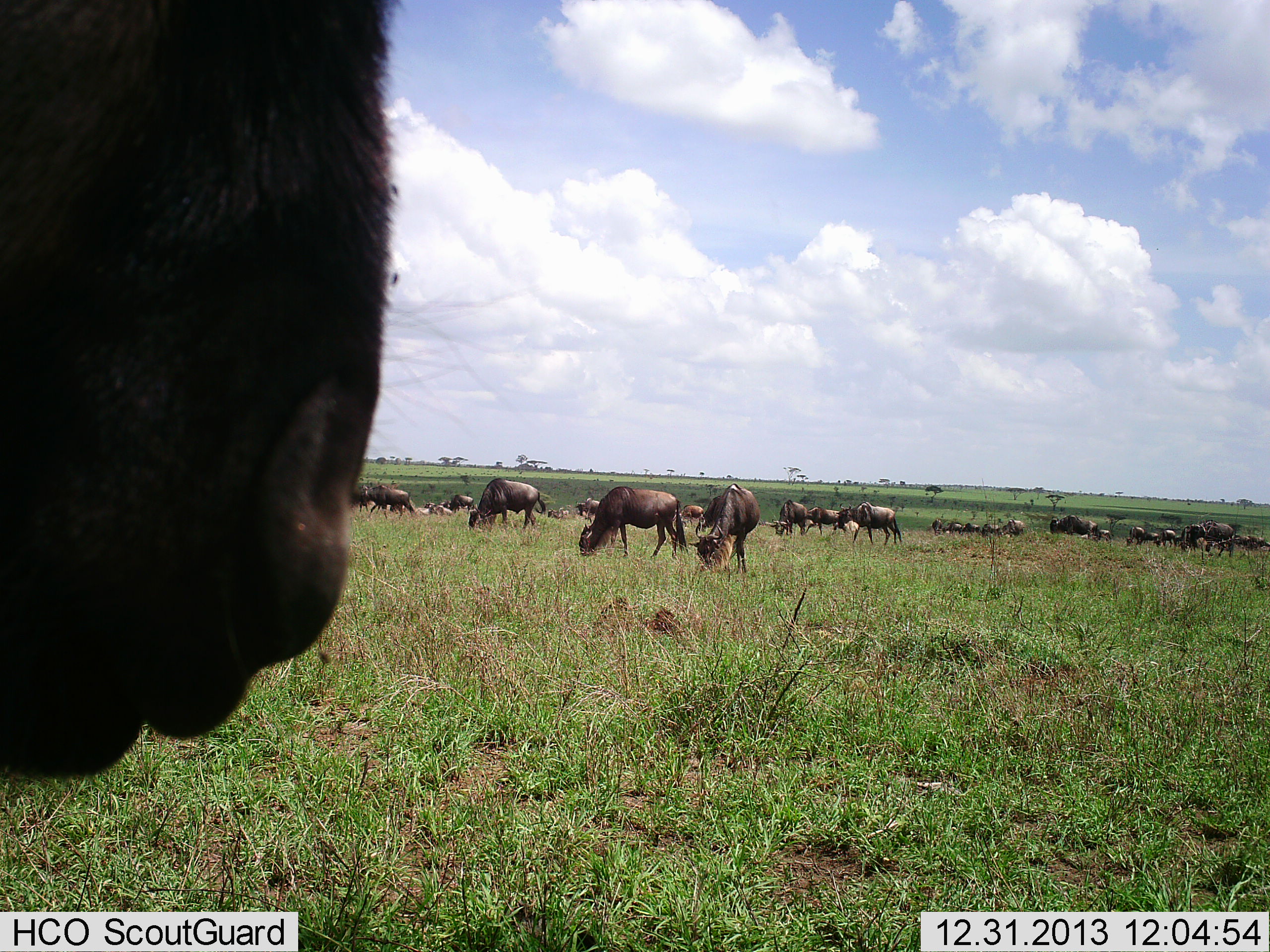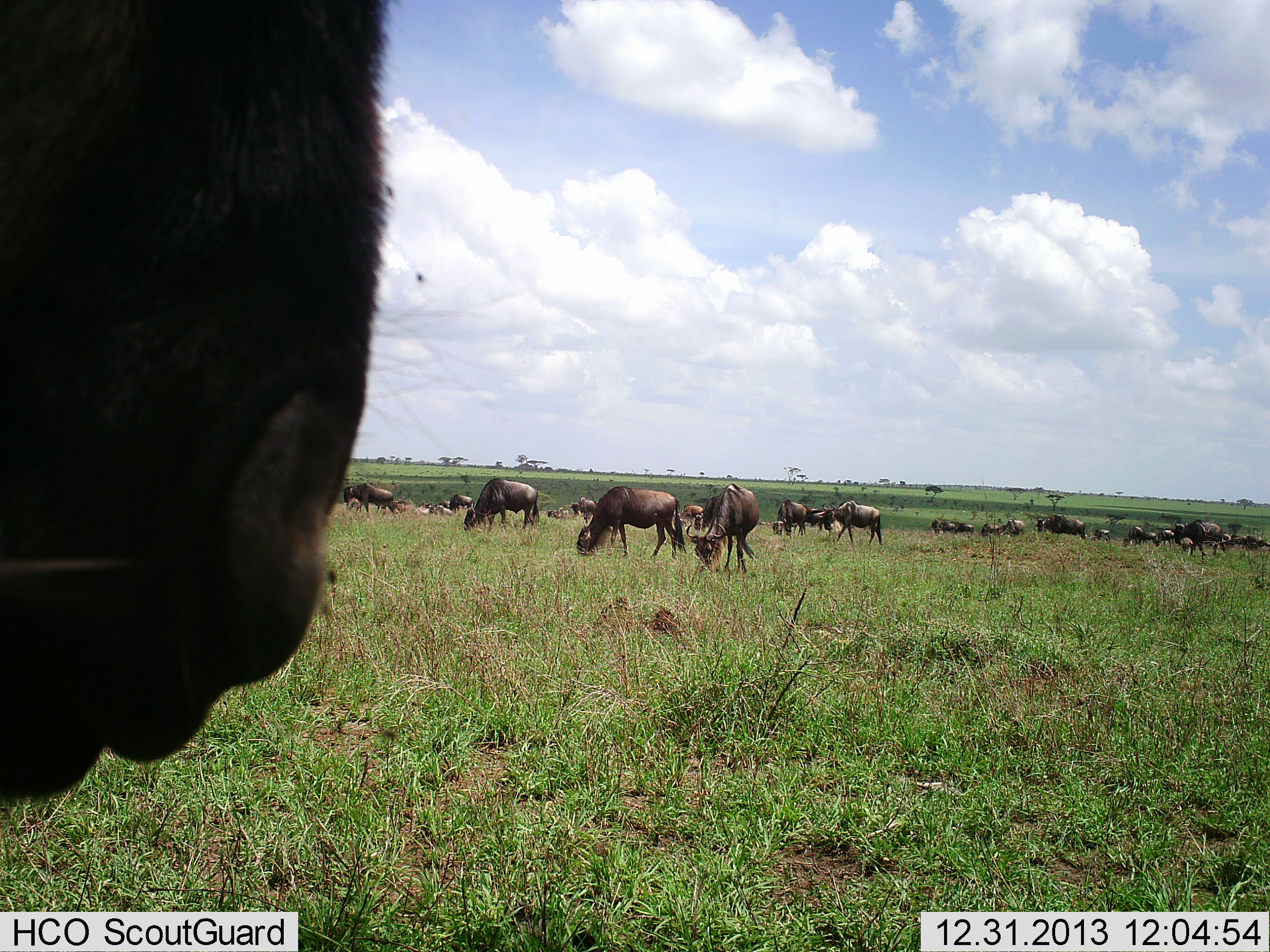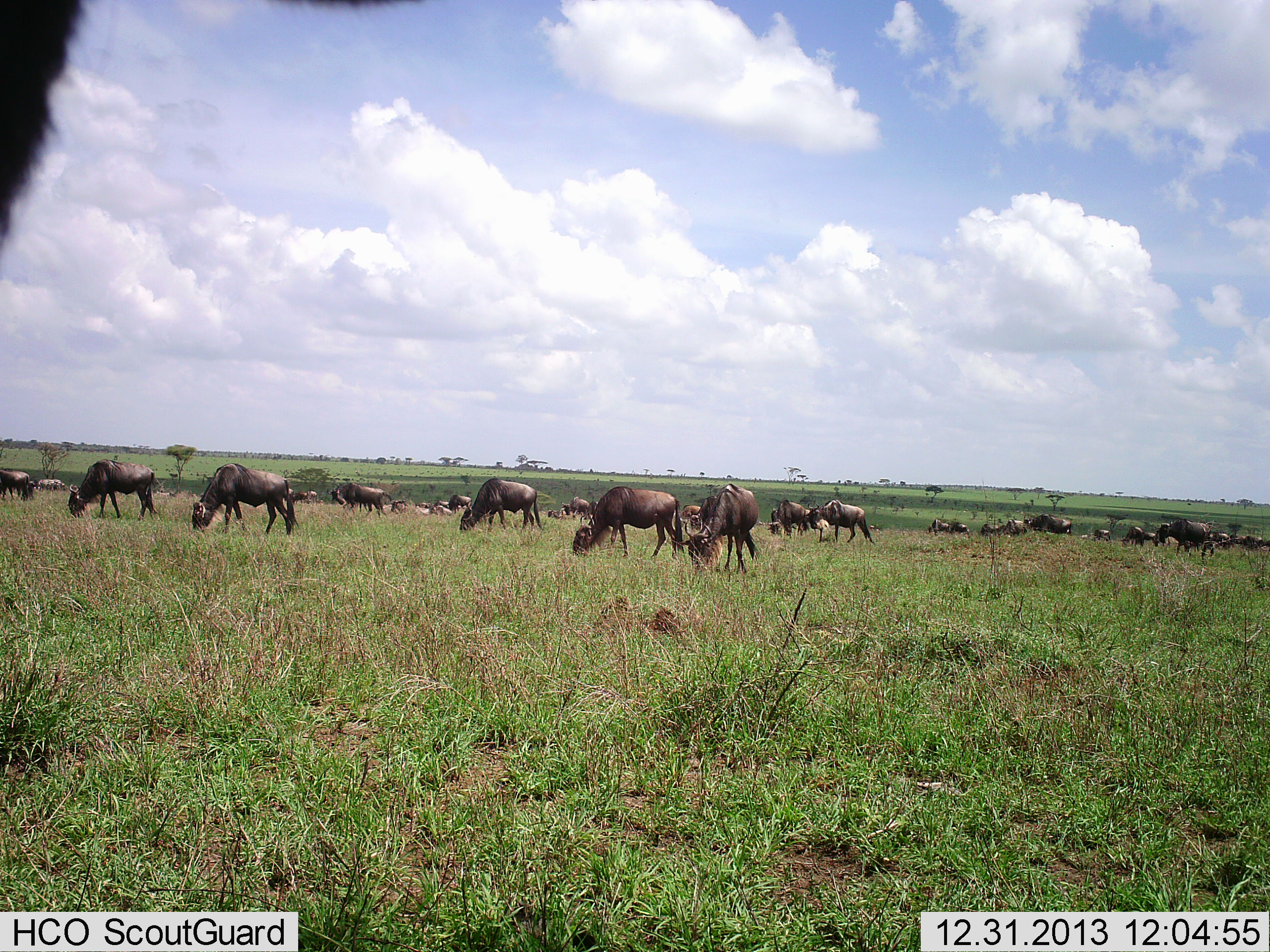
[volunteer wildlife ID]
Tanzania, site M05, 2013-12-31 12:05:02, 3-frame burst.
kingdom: Animalia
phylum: Chordata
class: Mammalia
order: Artiodactyla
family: Bovidae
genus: Connochaetes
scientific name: Connochaetes taurinus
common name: blue wildebeest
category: wildebeest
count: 11-50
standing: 40%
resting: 0%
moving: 10%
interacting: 10%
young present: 0%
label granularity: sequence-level